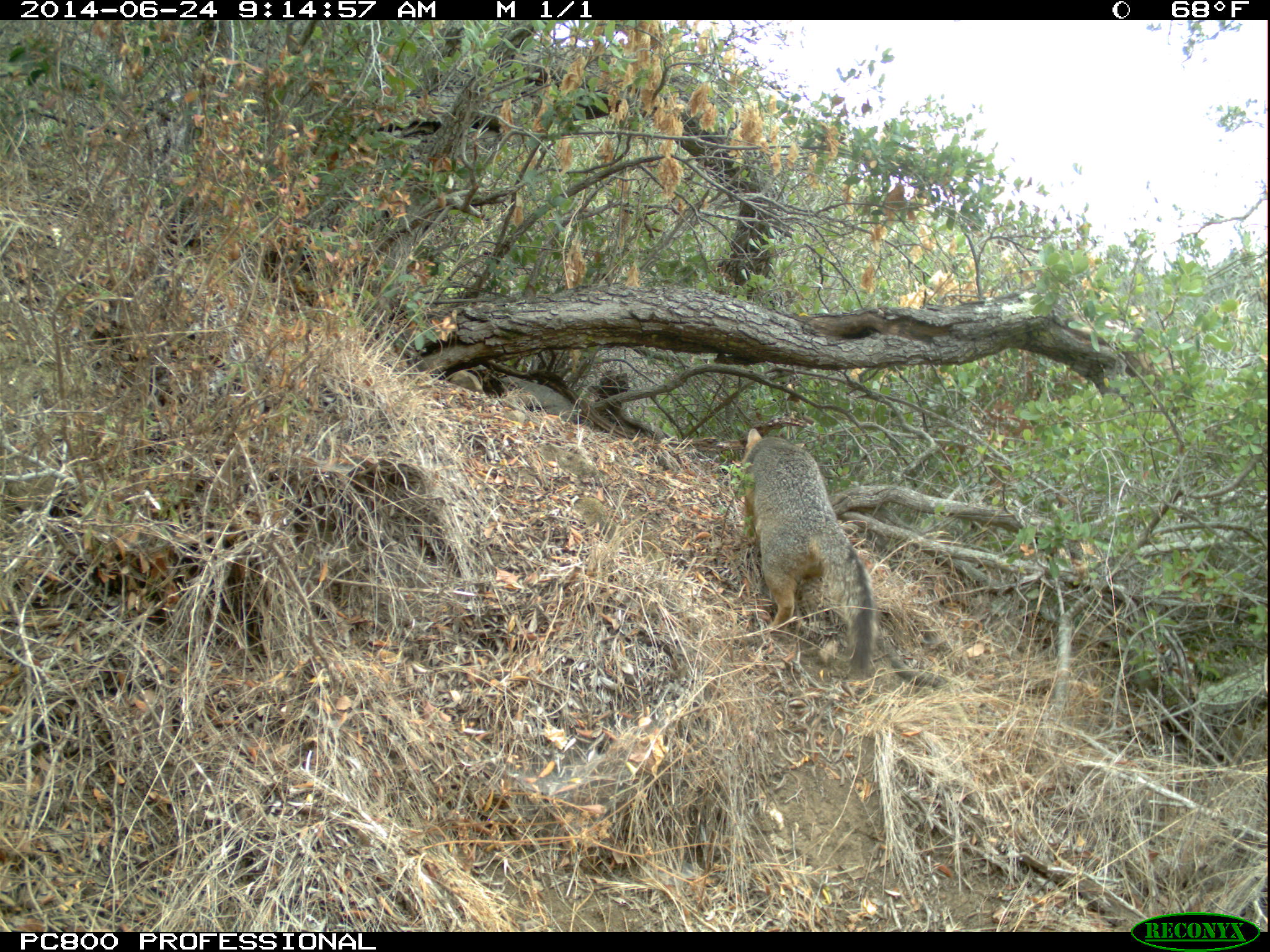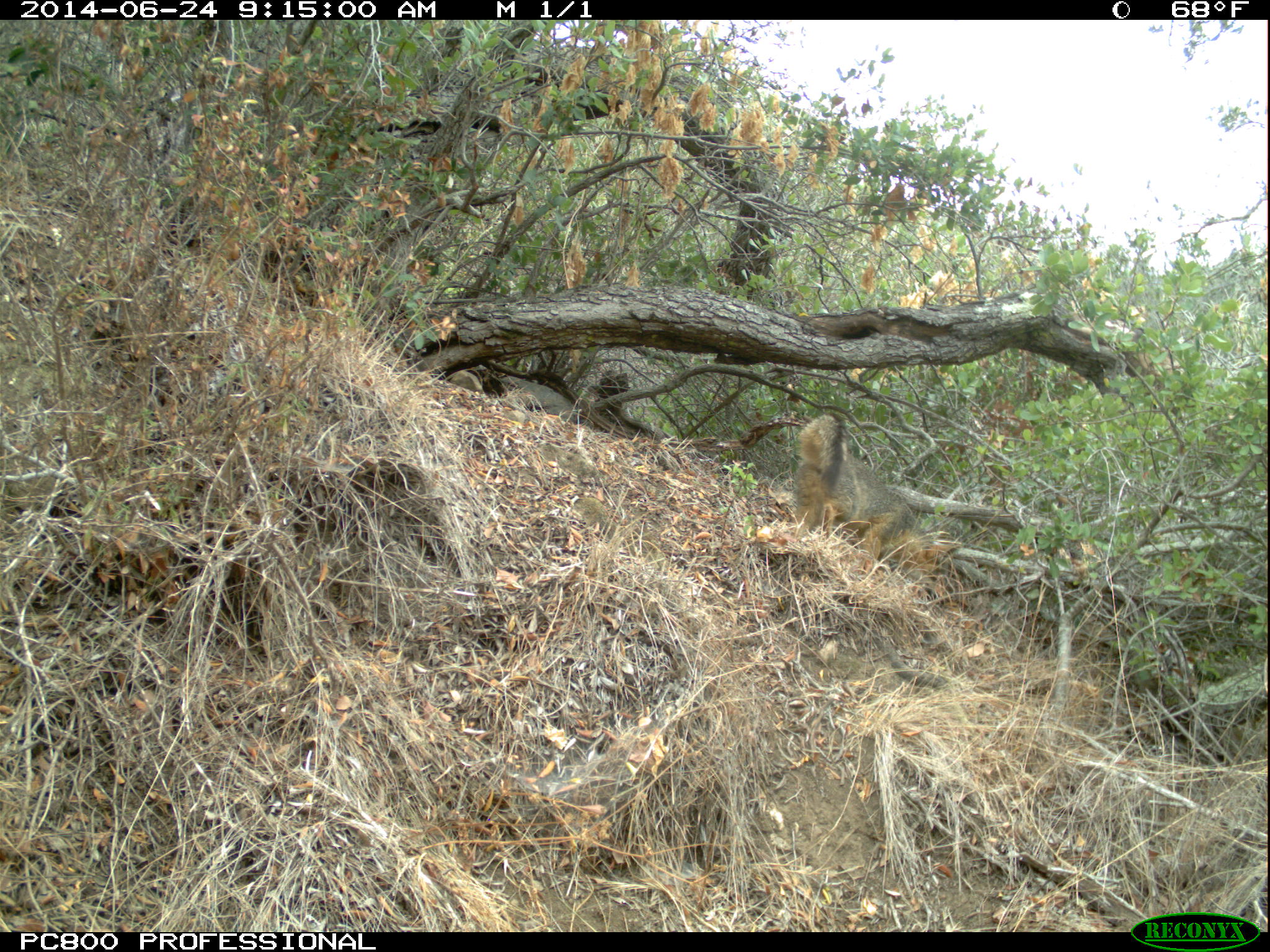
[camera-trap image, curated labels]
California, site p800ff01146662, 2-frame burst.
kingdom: Animalia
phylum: Chordata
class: Mammalia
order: Carnivora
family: Canidae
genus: Urocyon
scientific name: Urocyon littoralis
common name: island fox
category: fox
Fox (island fox) (Urocyon littoralis).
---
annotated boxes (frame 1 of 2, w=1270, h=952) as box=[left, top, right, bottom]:
fox: box=[742, 428, 879, 679]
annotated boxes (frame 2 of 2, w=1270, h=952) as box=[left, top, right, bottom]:
fox: box=[793, 413, 962, 606]